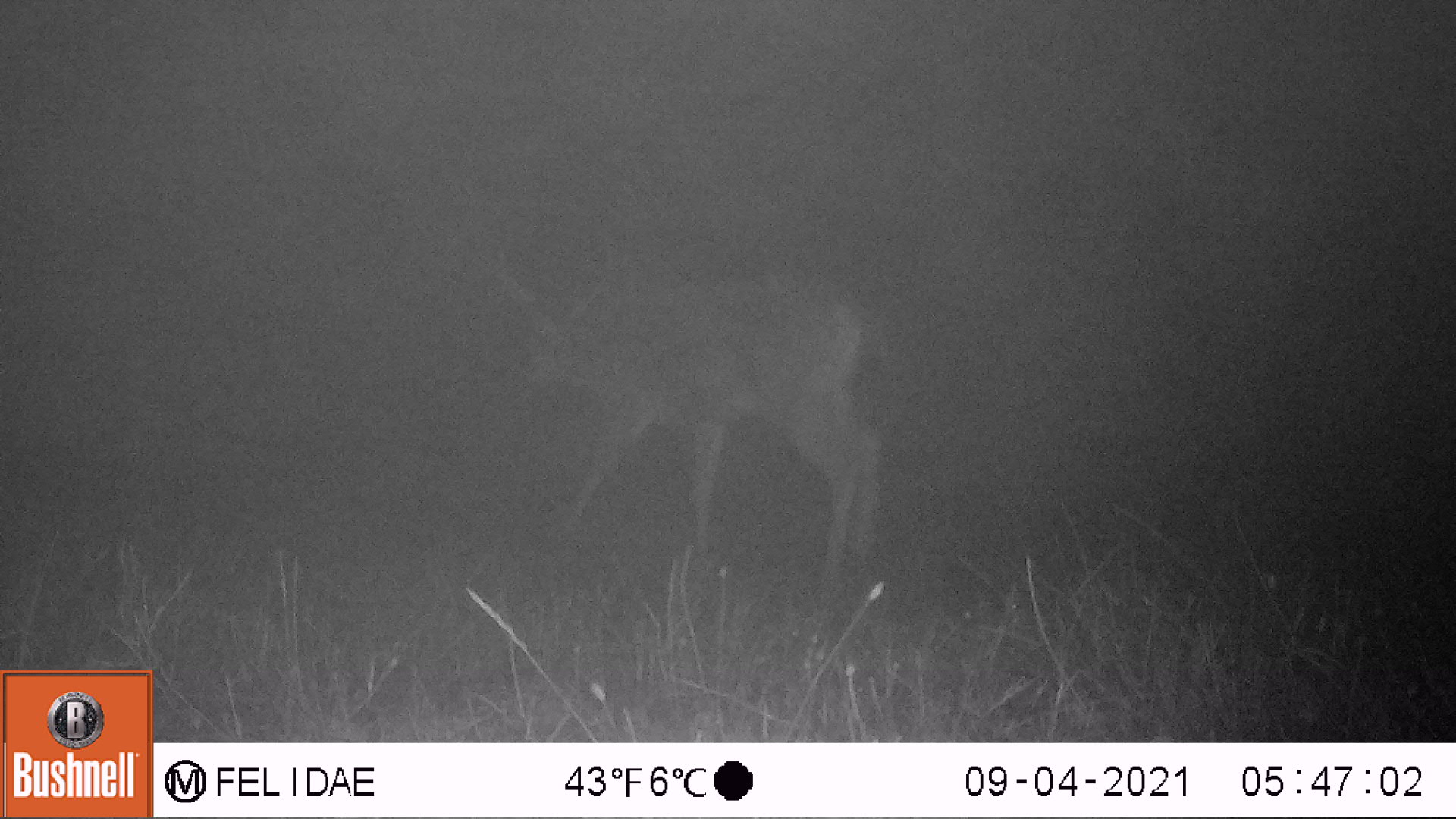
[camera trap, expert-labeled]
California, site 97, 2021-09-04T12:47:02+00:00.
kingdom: Animalia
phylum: Chordata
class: Mammalia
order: Artiodactyla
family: Cervidae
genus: Odocoileus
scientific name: Odocoileus hemionus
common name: mule deer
Mule deer (Odocoileus hemionus).